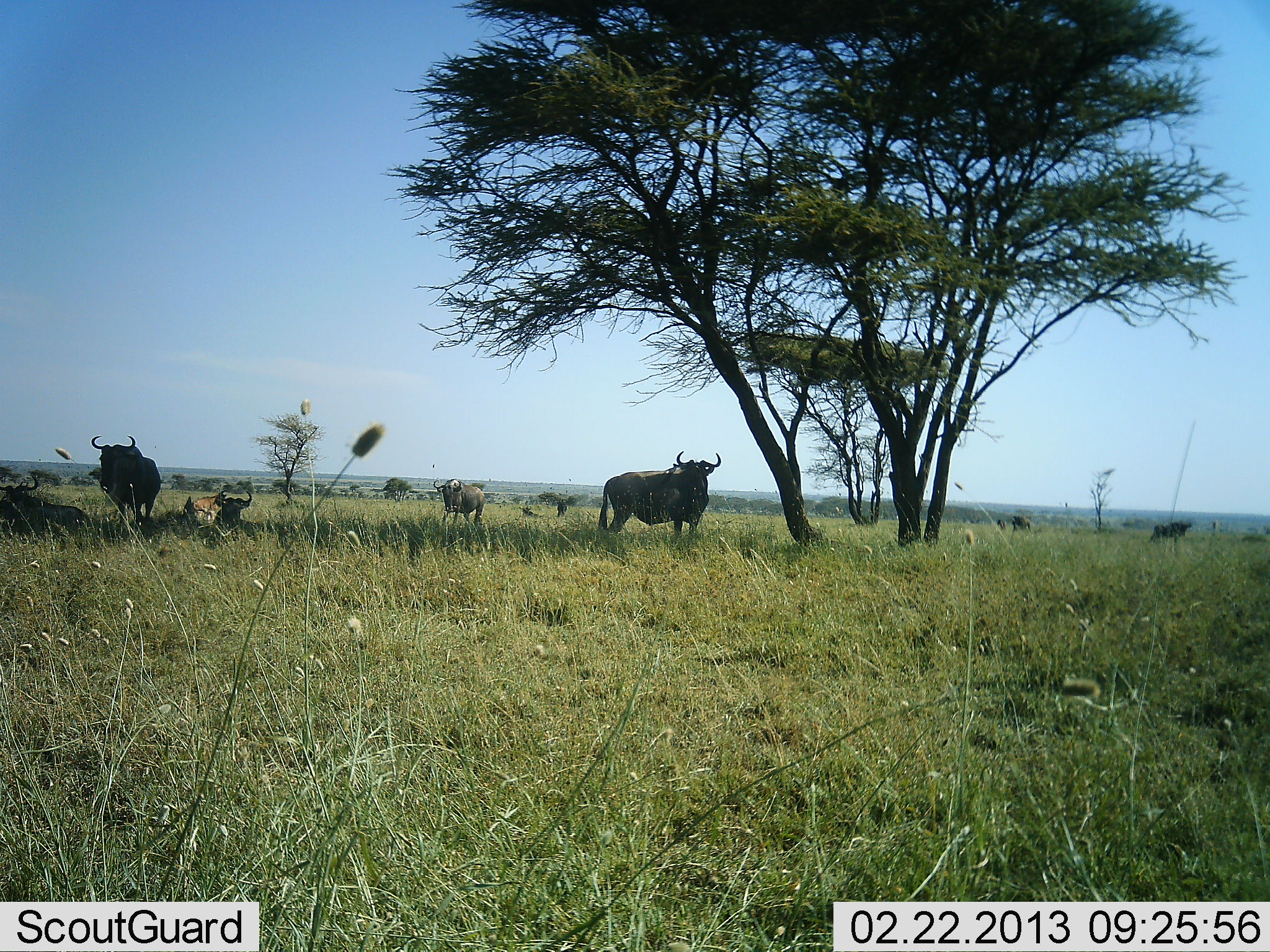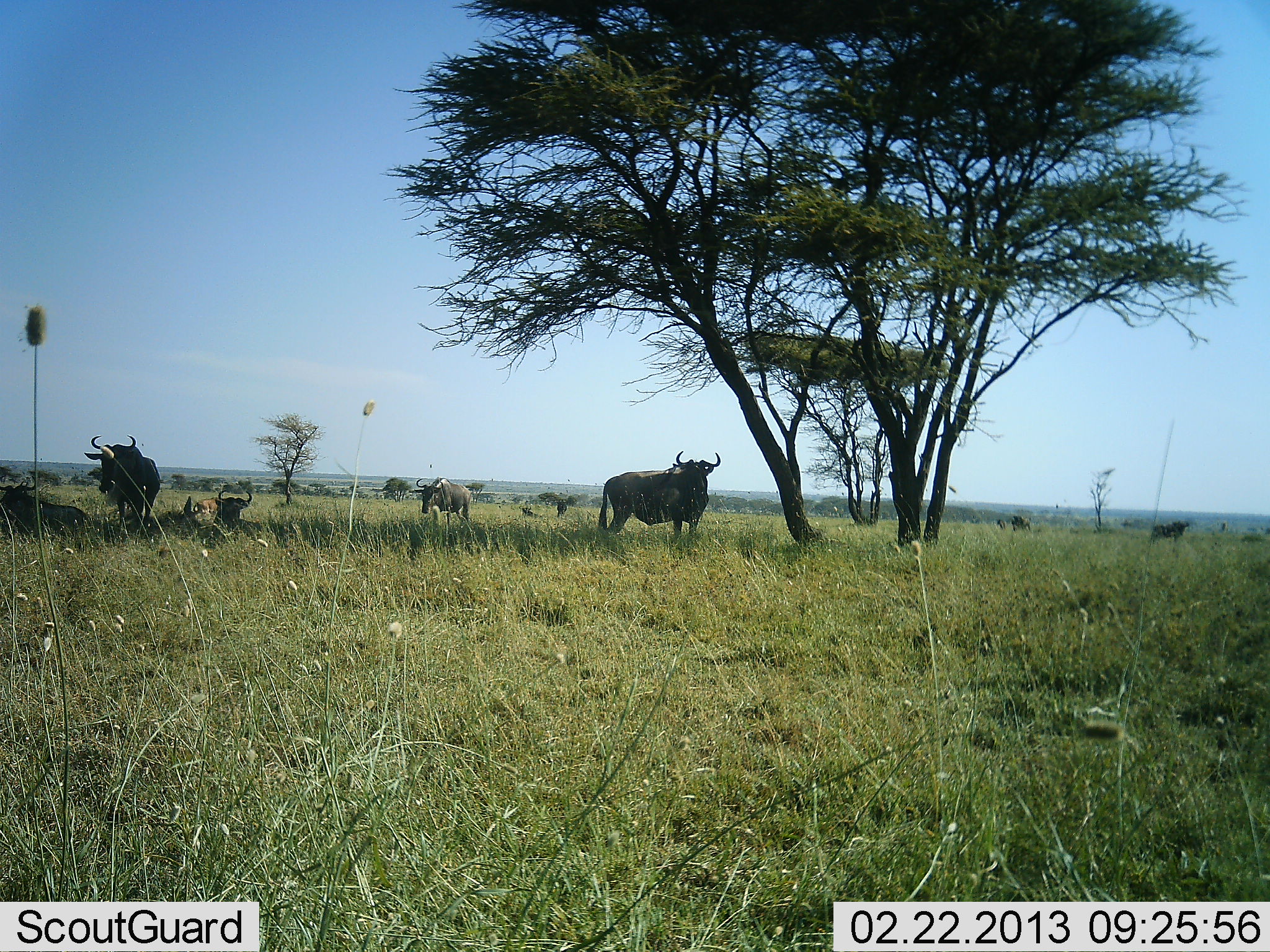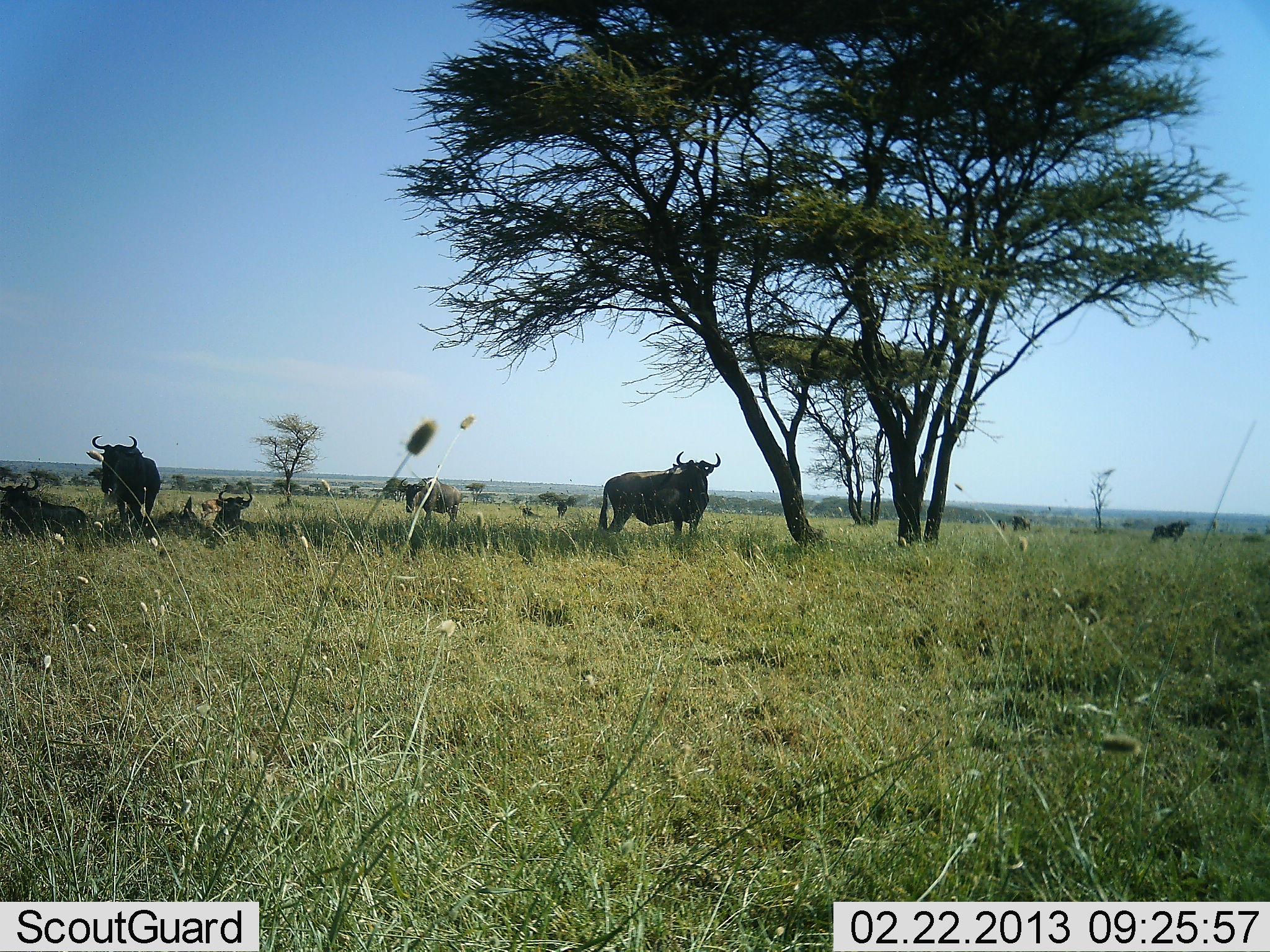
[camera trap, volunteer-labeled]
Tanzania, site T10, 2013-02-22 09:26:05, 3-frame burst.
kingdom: Animalia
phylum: Chordata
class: Mammalia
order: Artiodactyla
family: Bovidae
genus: Connochaetes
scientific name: Connochaetes taurinus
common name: blue wildebeest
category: wildebeest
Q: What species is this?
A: Wildebeest (blue wildebeest) (Connochaetes taurinus).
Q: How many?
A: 7.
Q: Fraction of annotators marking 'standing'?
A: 75%.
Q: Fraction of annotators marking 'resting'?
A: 93%.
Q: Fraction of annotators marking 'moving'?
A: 61%.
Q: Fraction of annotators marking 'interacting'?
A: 4%.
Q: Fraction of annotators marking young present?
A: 7%.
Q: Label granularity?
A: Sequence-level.